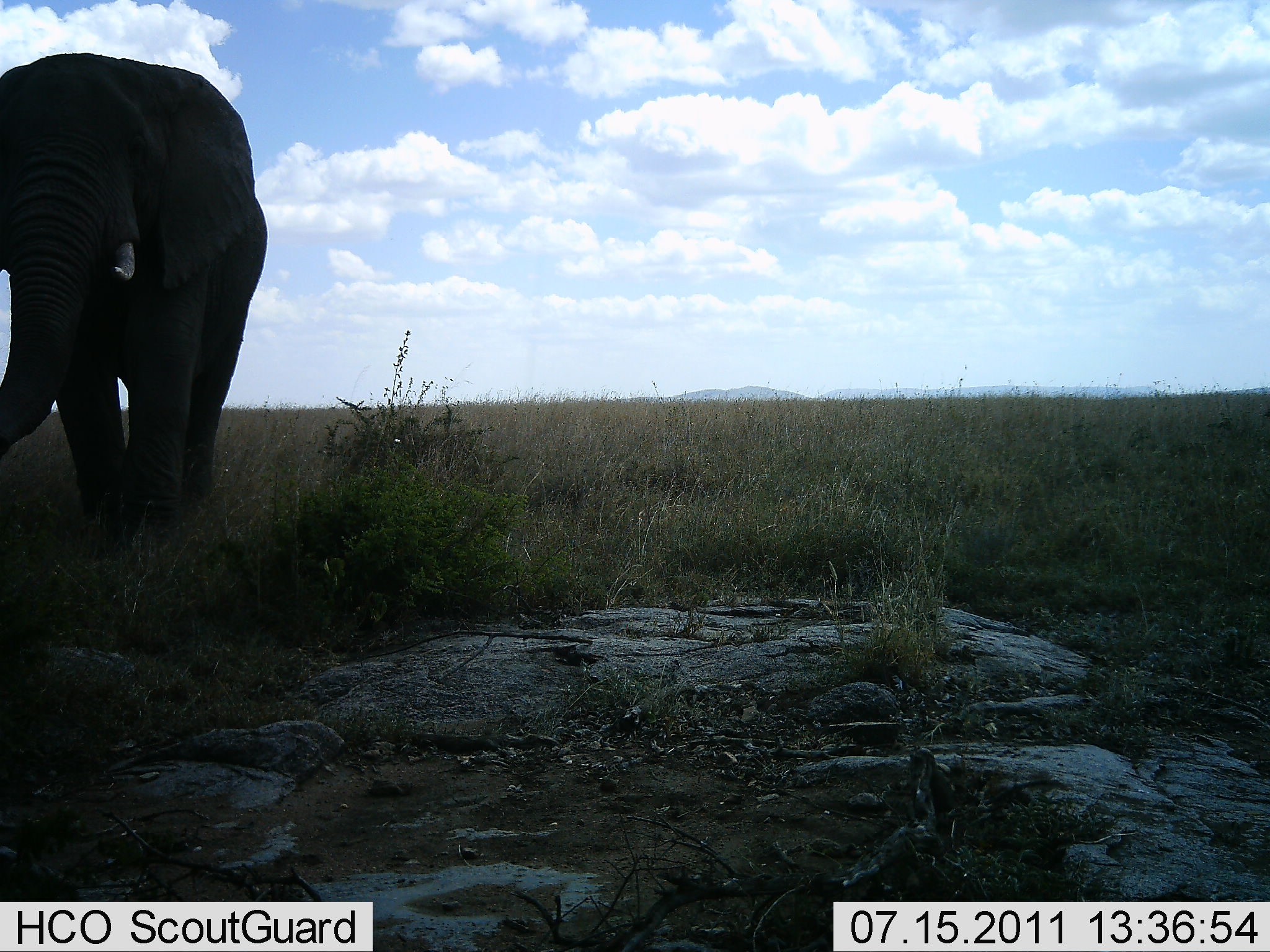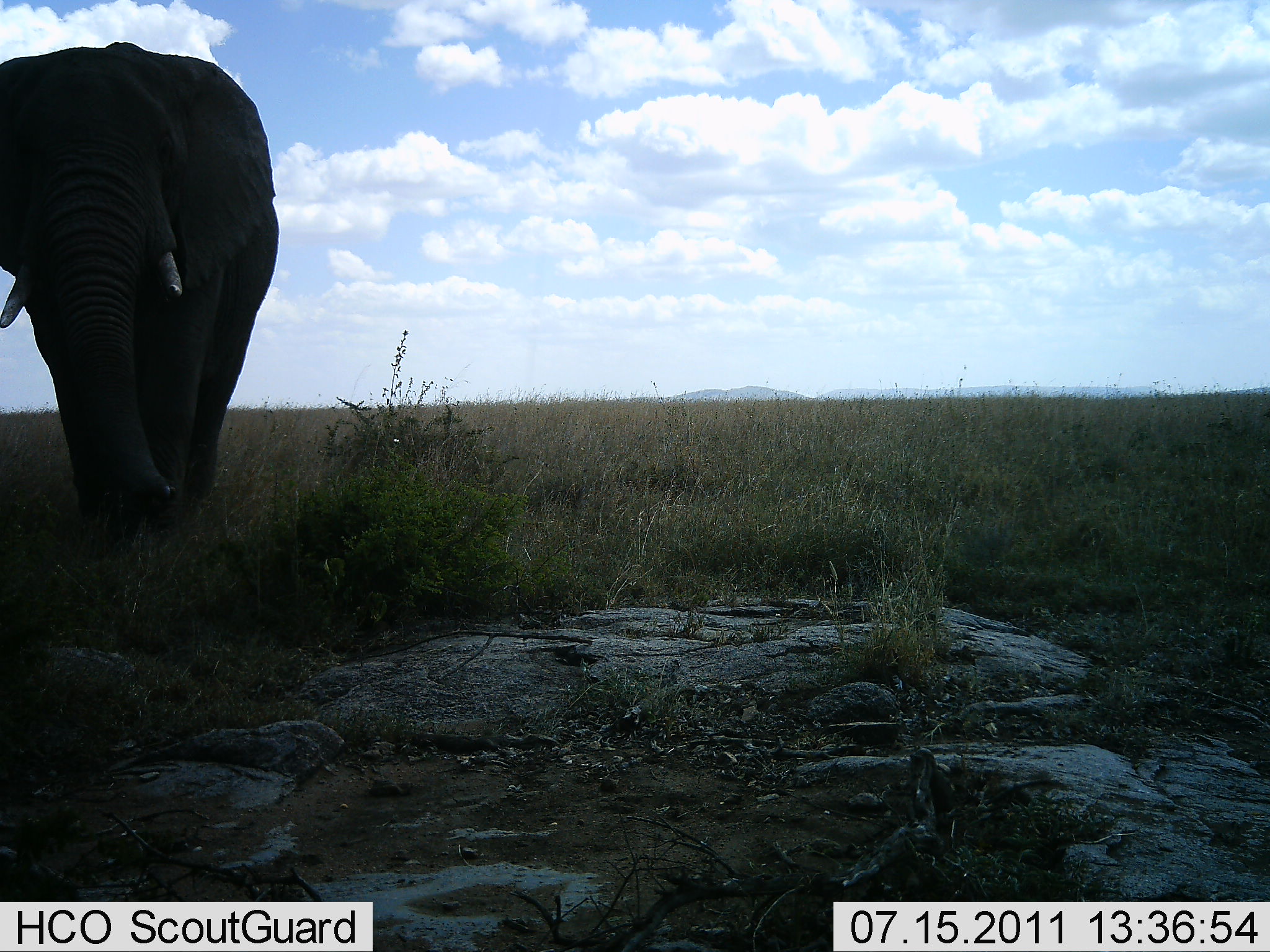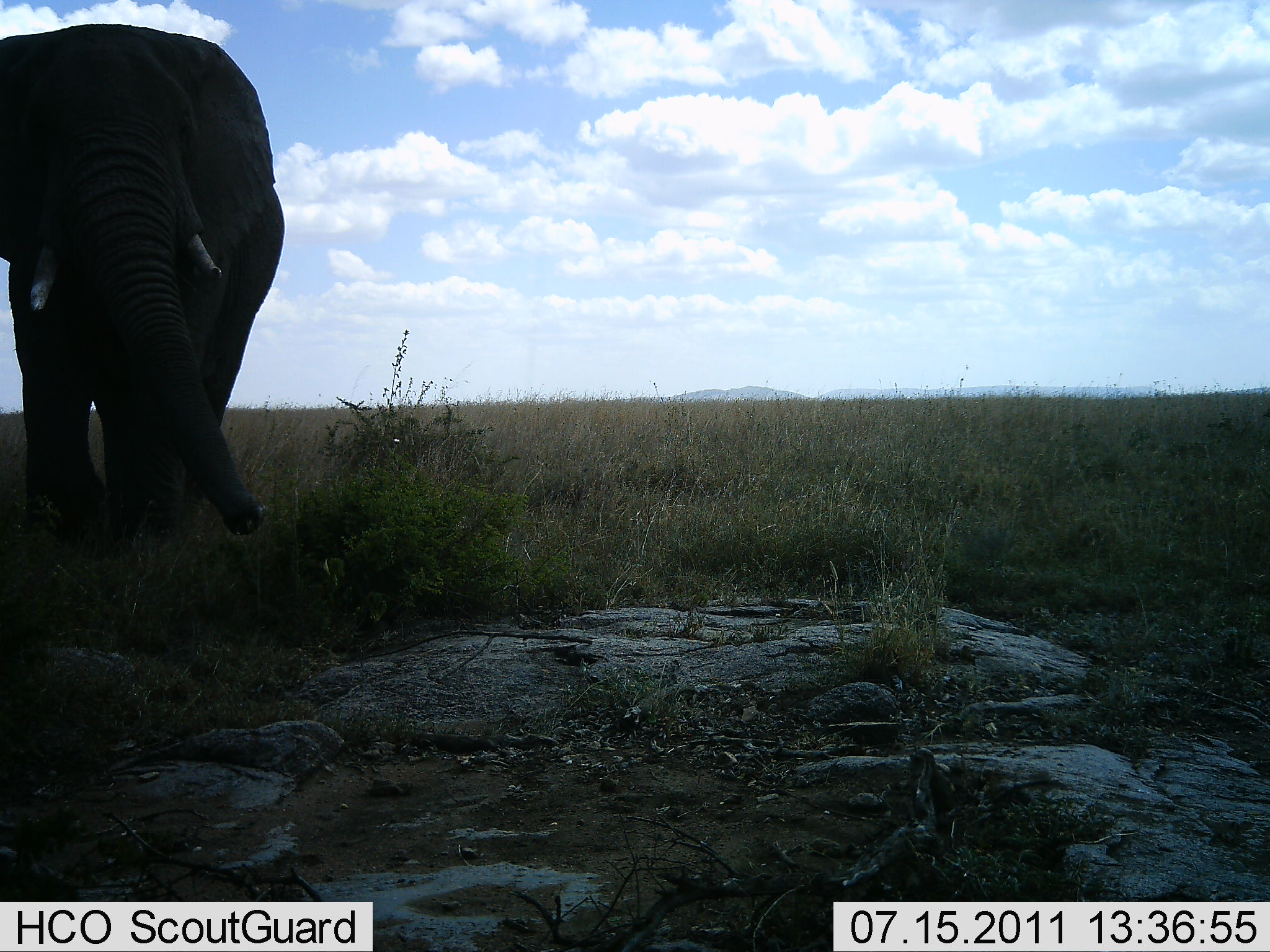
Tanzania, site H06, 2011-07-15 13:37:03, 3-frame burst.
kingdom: Animalia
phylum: Chordata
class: Mammalia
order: Proboscidea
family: Elephantidae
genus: Loxodonta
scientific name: Loxodonta africana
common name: african bush elephant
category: elephant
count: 1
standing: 27%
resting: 0%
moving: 73%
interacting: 0%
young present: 0%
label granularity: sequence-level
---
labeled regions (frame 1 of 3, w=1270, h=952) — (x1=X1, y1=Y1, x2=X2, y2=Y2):
animal: (x1=0, y1=52, x2=275, y2=551)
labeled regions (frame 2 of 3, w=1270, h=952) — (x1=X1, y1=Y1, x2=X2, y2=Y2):
animal: (x1=0, y1=39, x2=281, y2=533)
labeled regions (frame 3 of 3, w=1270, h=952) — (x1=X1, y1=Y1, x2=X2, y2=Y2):
animal: (x1=0, y1=25, x2=289, y2=540)